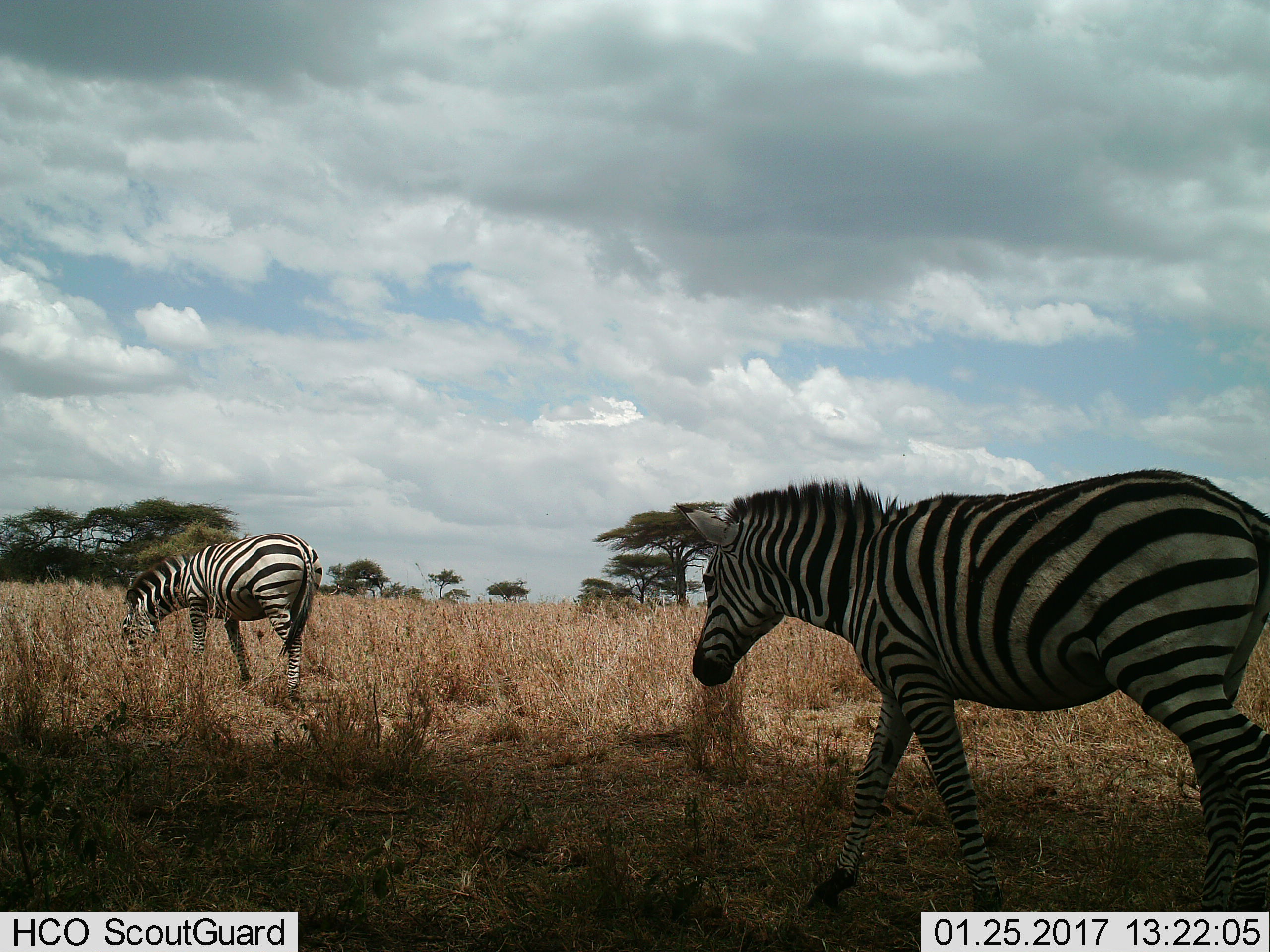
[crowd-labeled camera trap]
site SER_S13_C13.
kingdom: Animalia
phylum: Chordata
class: Mammalia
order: Perissodactyla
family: Equidae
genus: Equus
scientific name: Equus quagga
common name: plains zebra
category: zebraplains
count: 2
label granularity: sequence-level